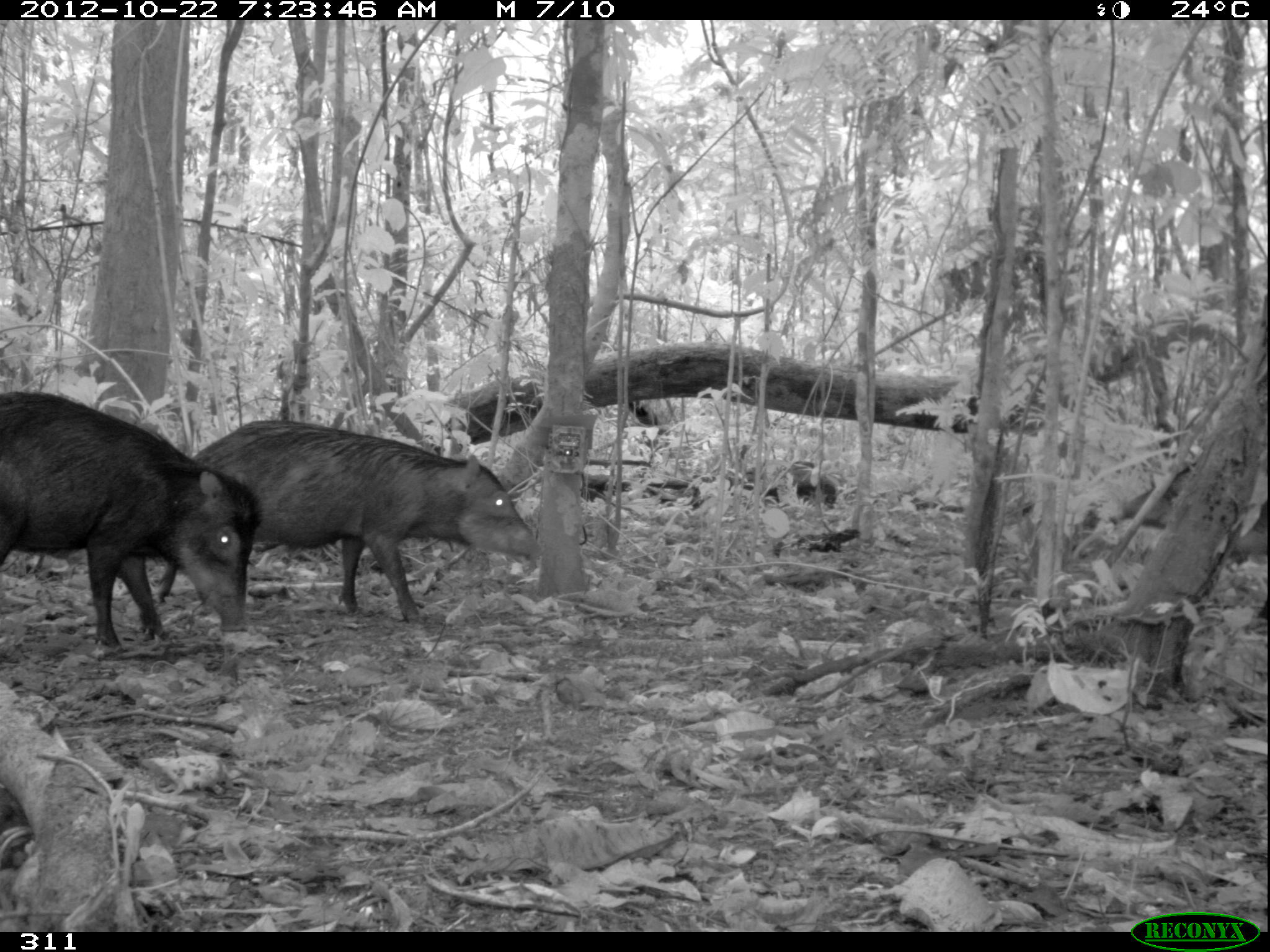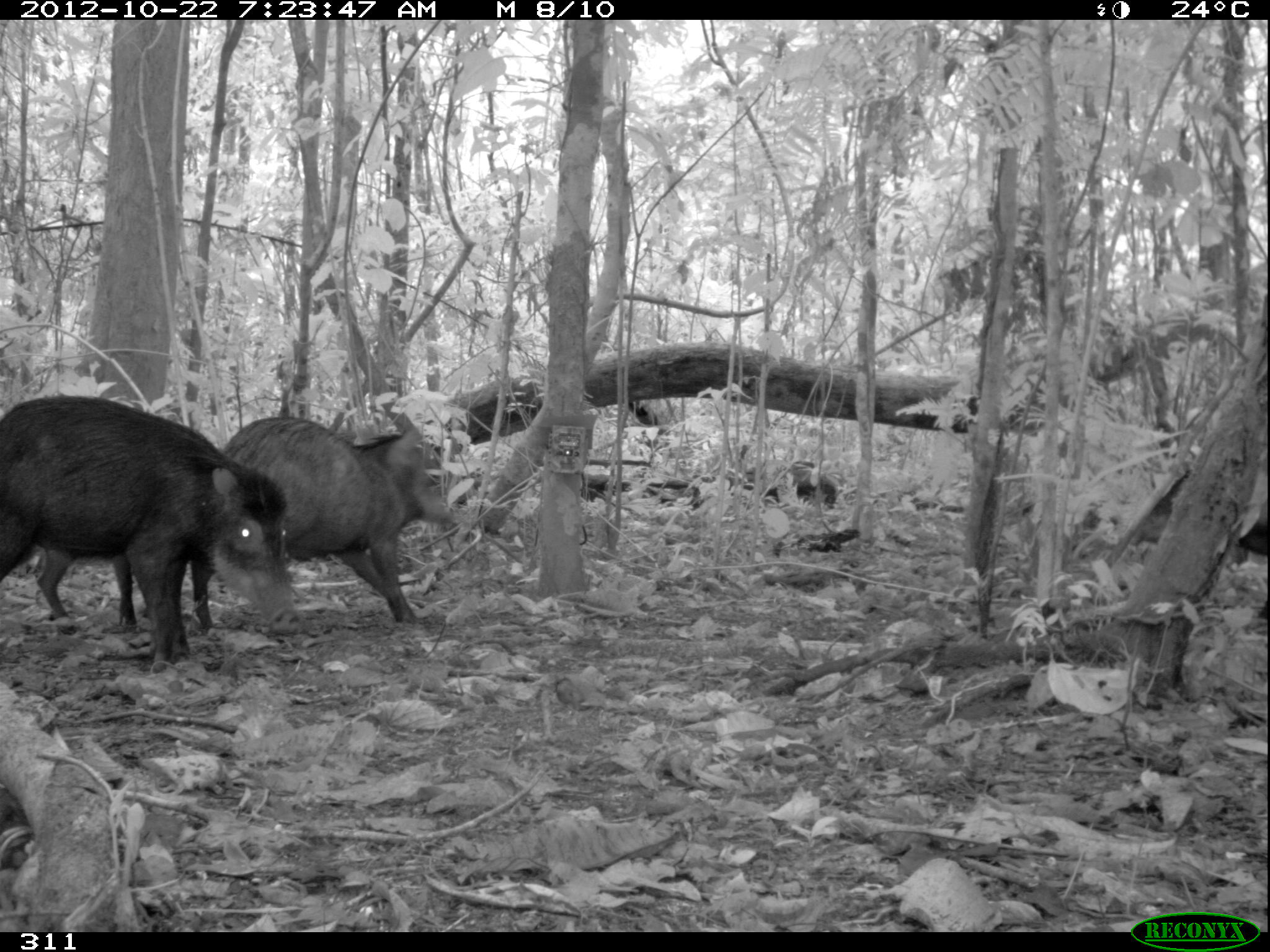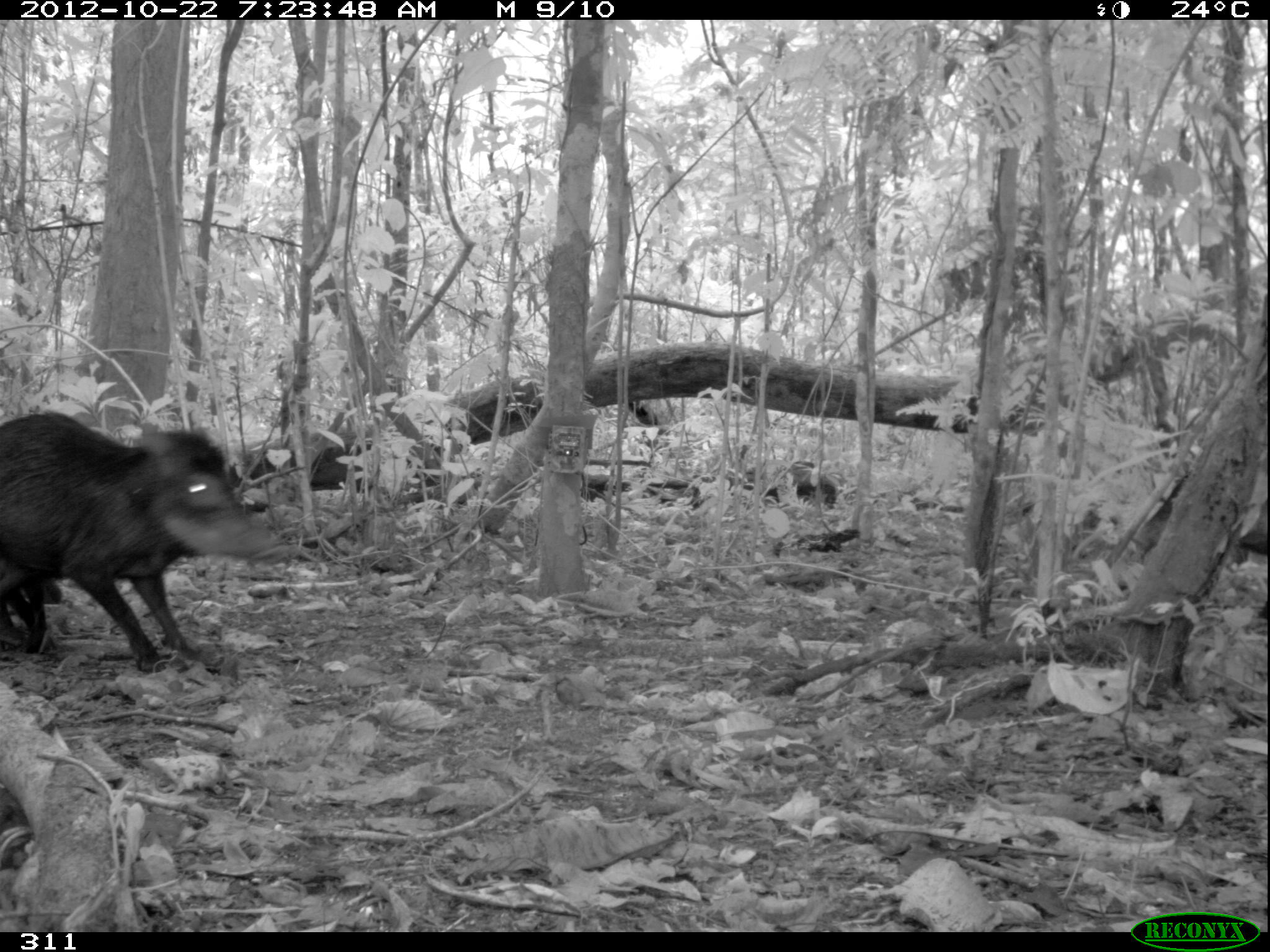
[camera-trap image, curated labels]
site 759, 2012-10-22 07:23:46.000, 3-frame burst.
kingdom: Animalia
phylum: Chordata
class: Mammalia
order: Artiodactyla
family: Tayassuidae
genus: Tayassu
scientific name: Tayassu pecari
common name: white-lipped peccary